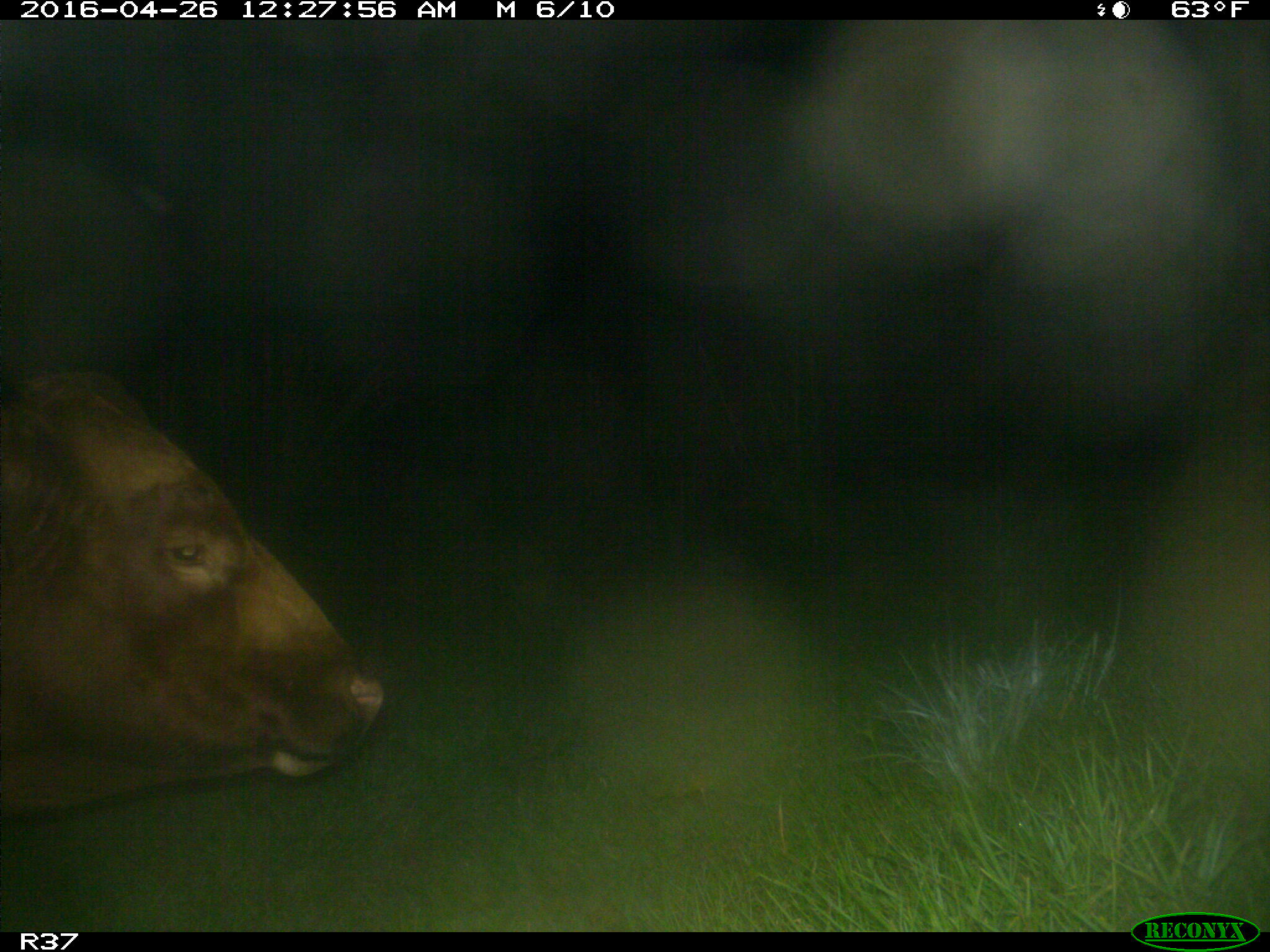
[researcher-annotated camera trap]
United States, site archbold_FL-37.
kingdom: Animalia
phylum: Chordata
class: Mammalia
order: Artiodactyla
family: Bovidae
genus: Bos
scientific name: Bos taurus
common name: domestic cow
Bos taurus (domestic cow).